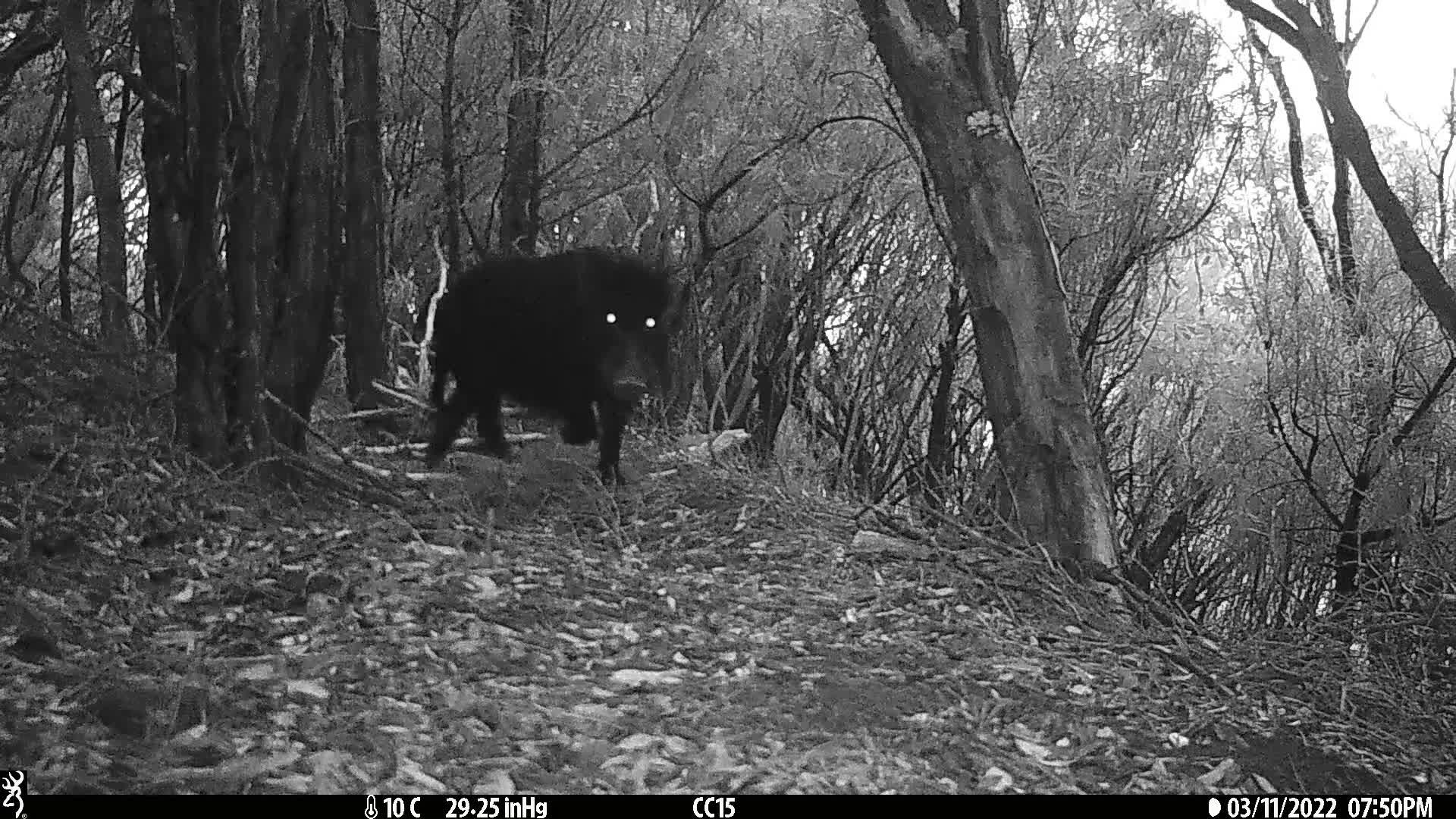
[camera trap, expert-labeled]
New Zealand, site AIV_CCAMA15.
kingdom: Animalia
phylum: Chordata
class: Mammalia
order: Artiodactyla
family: Suidae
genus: Sus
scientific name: Sus scrofa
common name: pig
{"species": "pig (Sus scrofa)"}